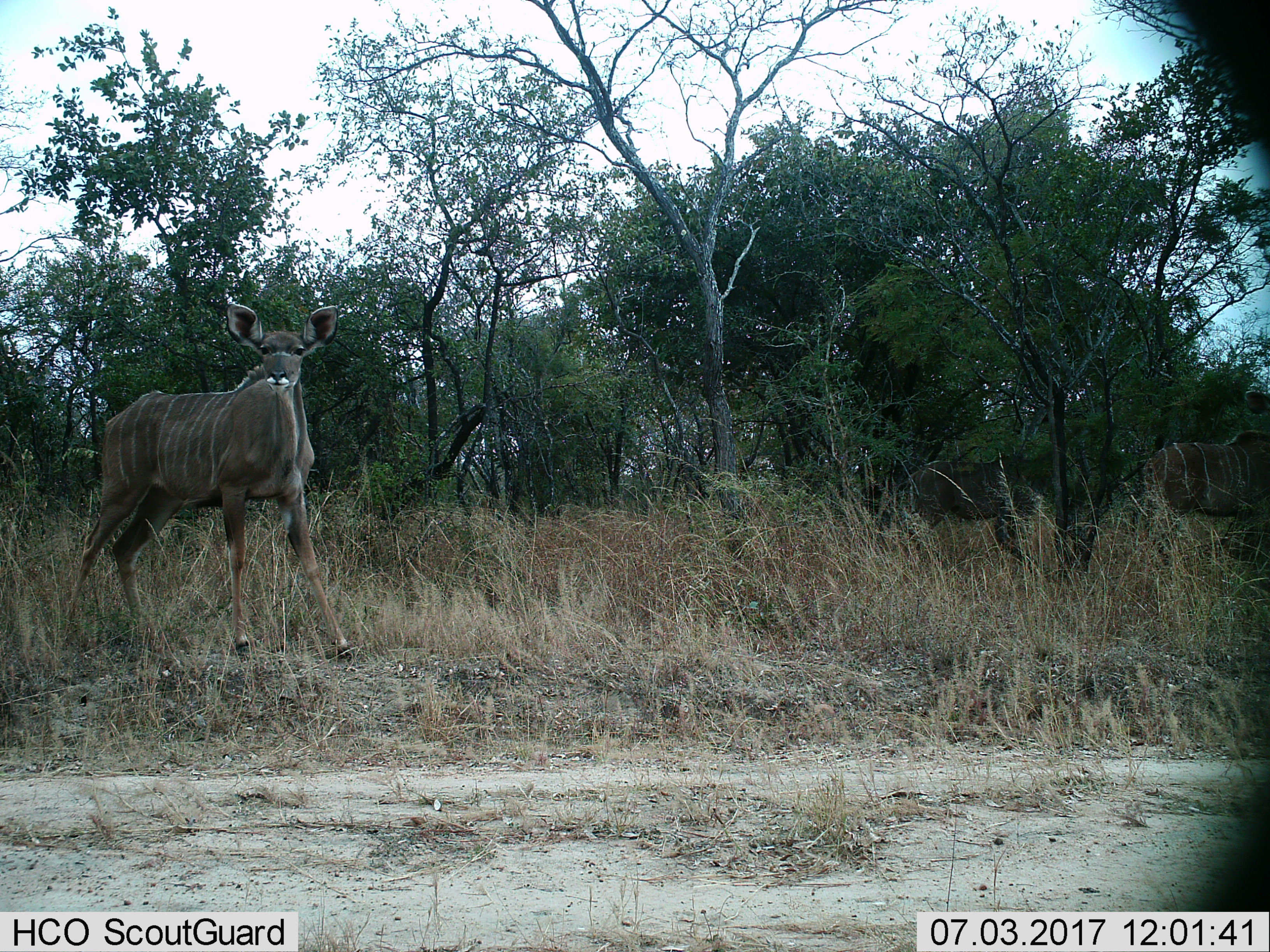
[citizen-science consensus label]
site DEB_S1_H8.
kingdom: Animalia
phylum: Chordata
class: Mammalia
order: Artiodactyla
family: Bovidae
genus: Tragelaphus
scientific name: Tragelaphus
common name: kudu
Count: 2.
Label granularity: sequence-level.